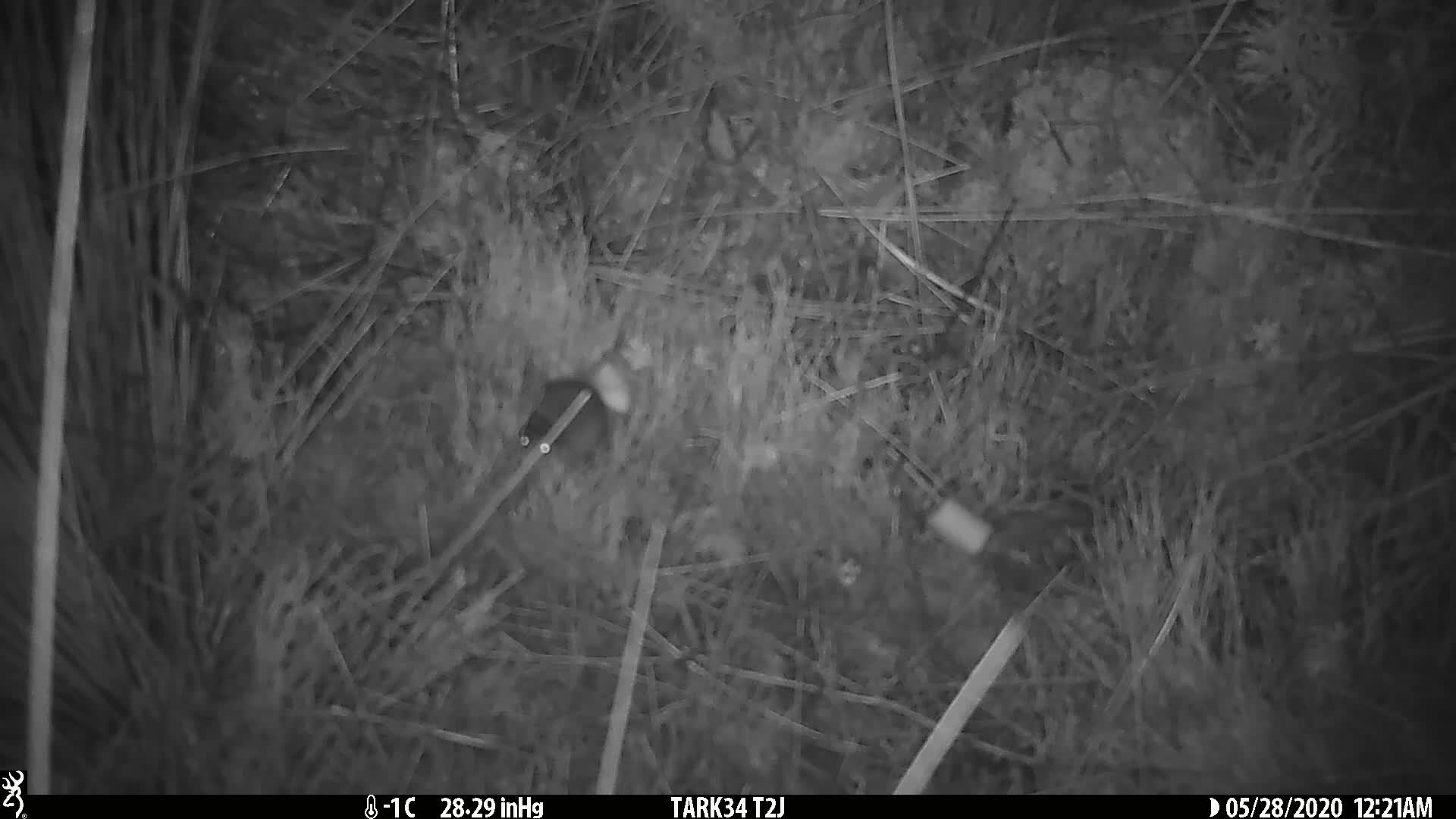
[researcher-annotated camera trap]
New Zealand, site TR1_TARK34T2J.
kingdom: Animalia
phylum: Chordata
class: Mammalia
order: Rodentia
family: Muridae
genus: Mus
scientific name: Mus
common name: mouse